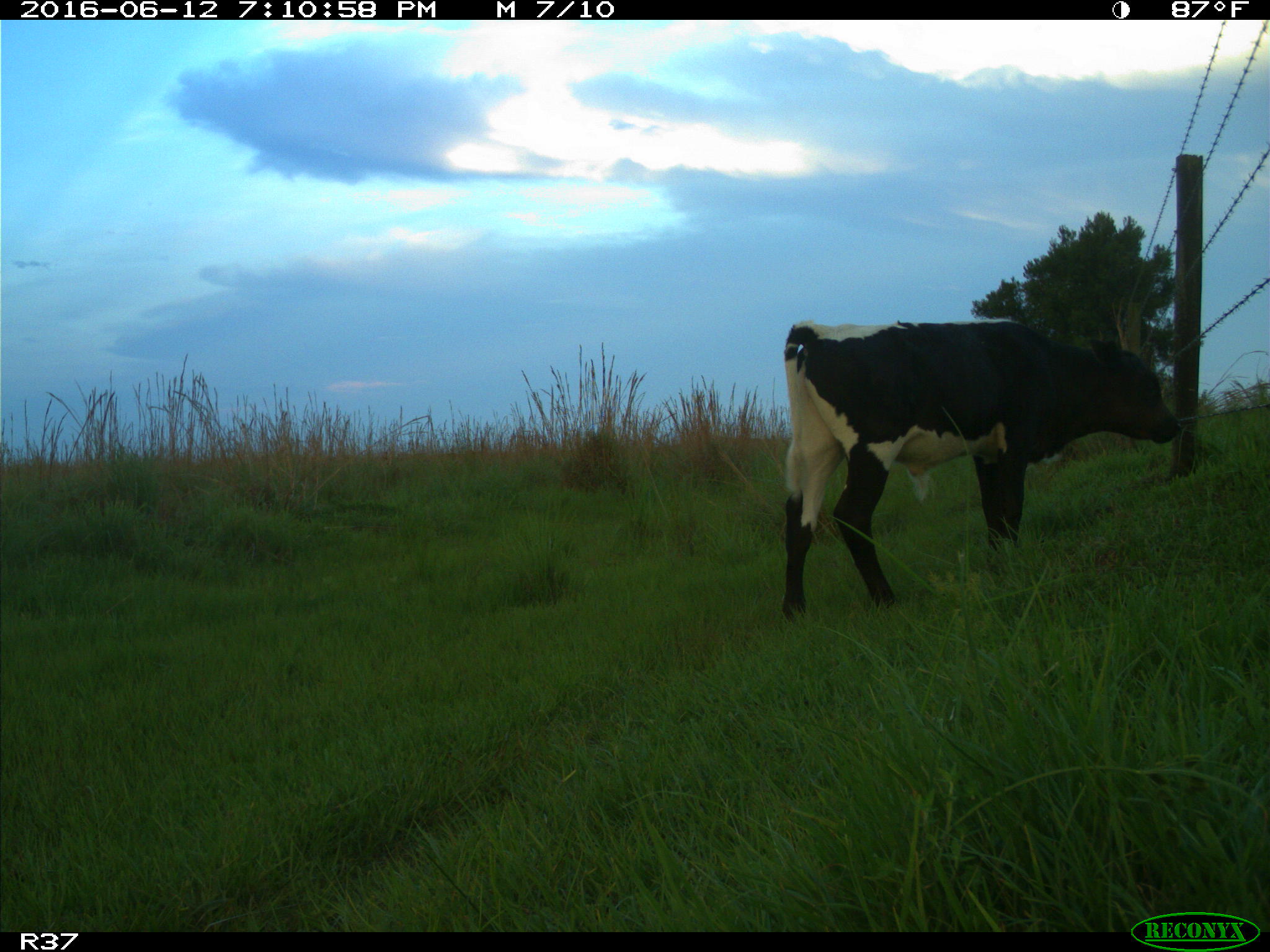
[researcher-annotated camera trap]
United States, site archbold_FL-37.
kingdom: Animalia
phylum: Chordata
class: Mammalia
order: Artiodactyla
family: Bovidae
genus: Bos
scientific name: Bos taurus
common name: domestic cow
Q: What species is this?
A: Bos taurus (domestic cow).